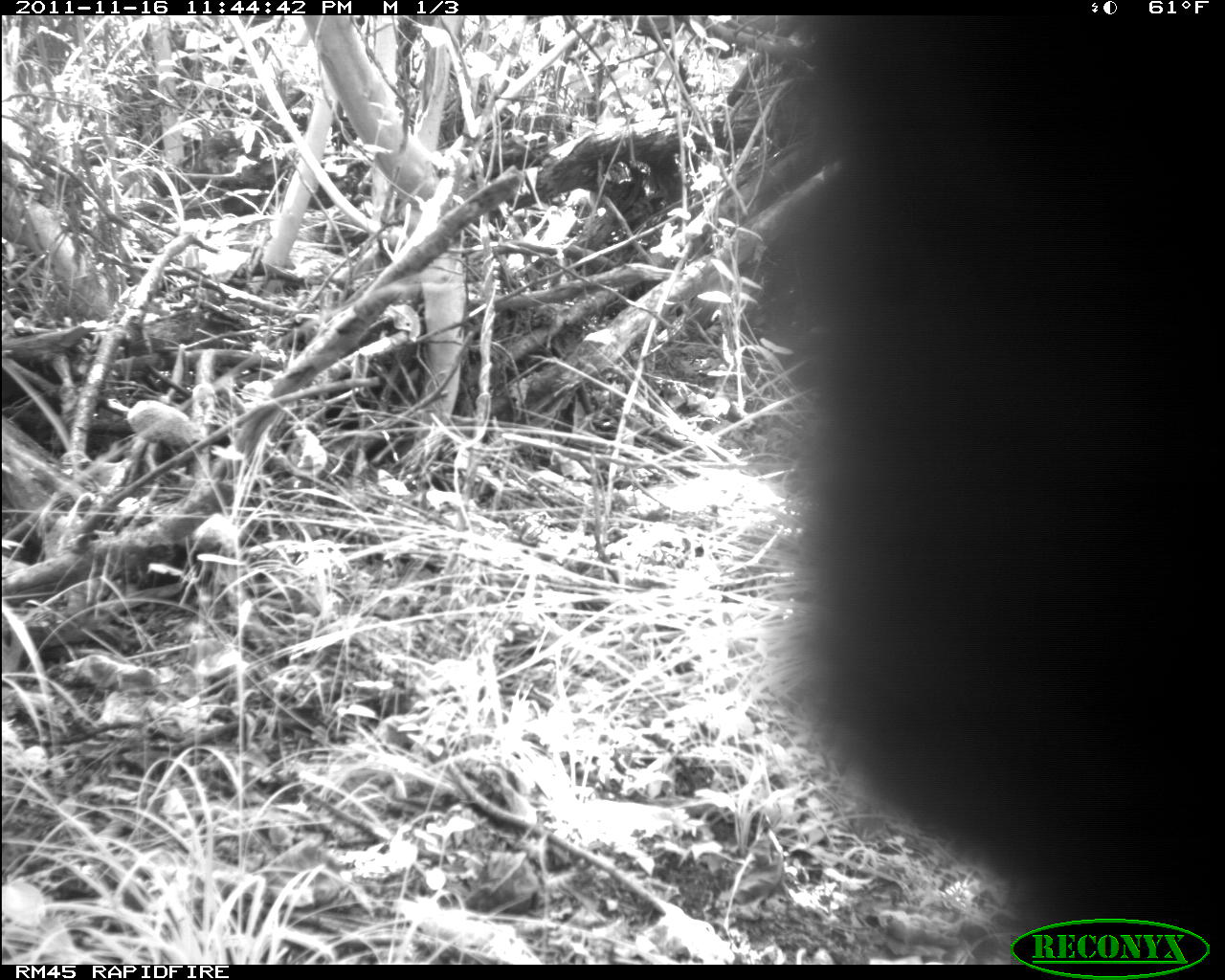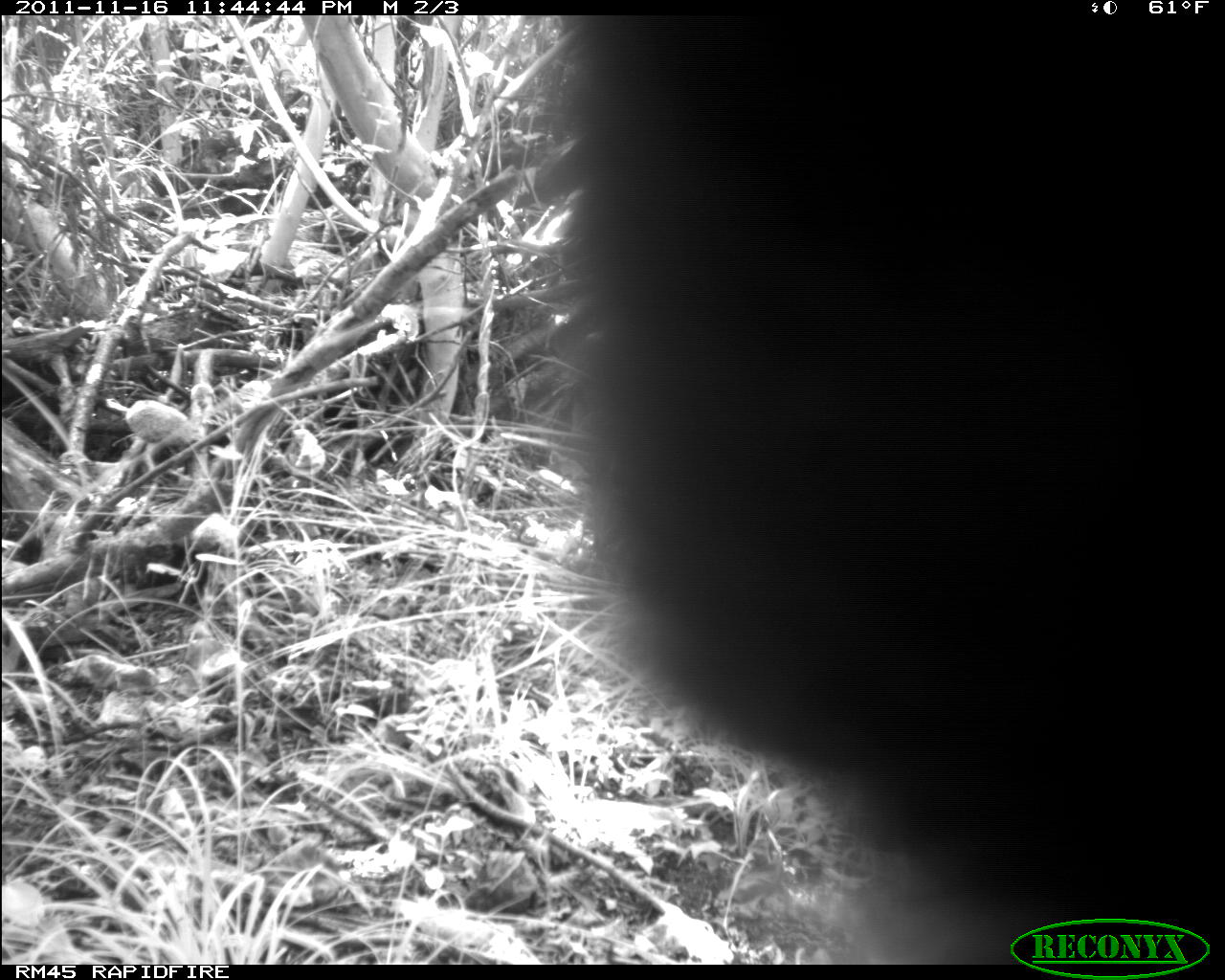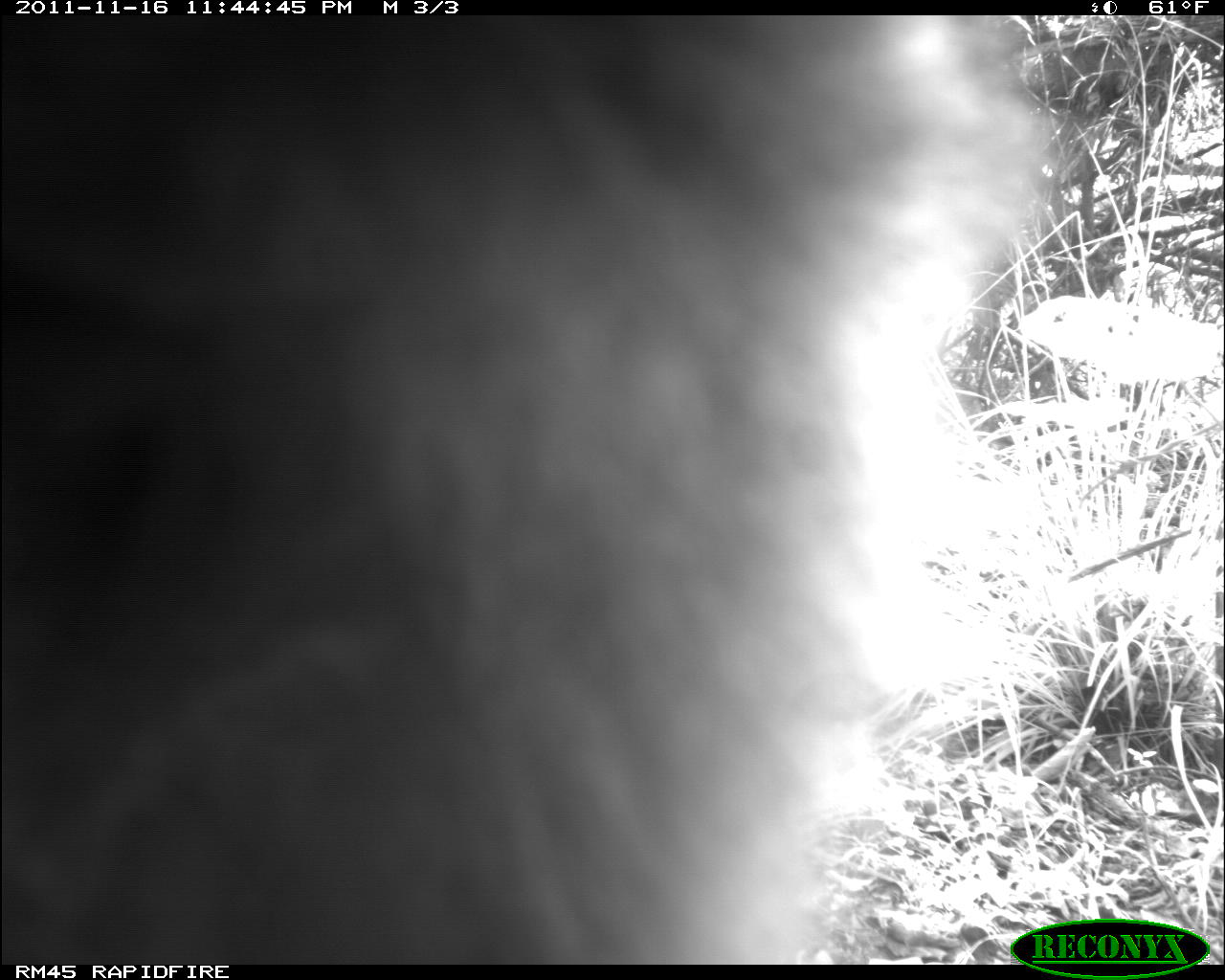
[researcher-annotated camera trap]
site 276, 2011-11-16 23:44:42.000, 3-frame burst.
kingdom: Animalia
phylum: Chordata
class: Mammalia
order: Primates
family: Cercopithecidae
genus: Papio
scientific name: Papio anubis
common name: olive baboon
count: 1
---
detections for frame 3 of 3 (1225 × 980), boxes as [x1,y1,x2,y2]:
papio anubis: [1,13,1058,958]